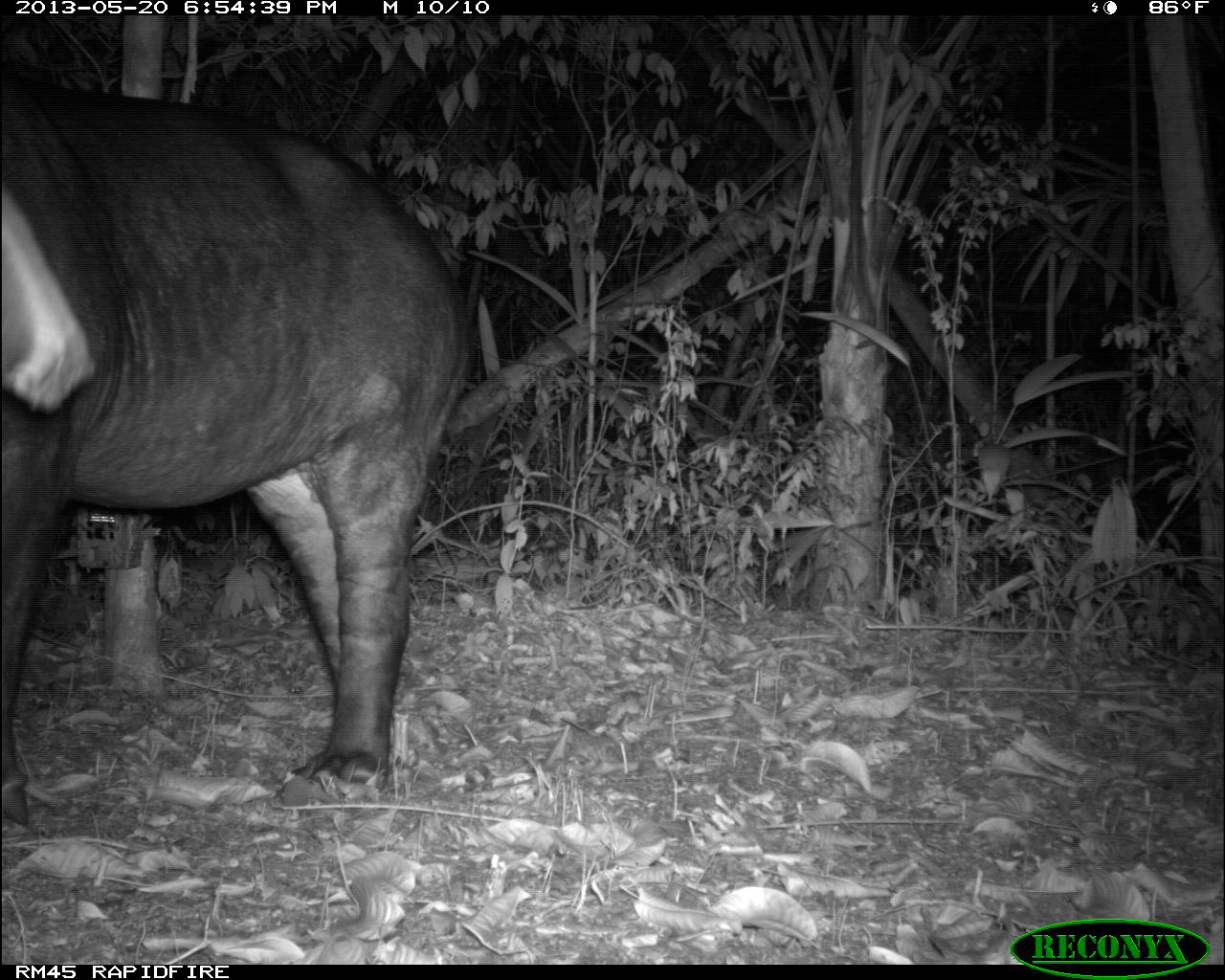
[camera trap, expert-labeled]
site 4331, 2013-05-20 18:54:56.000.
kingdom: Animalia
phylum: Chordata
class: Mammalia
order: Perissodactyla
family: Tapiridae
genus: Tapirus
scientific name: Tapirus bairdii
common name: baird's tapir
Tapirus bairdii (baird's tapir), count 1, sex male.